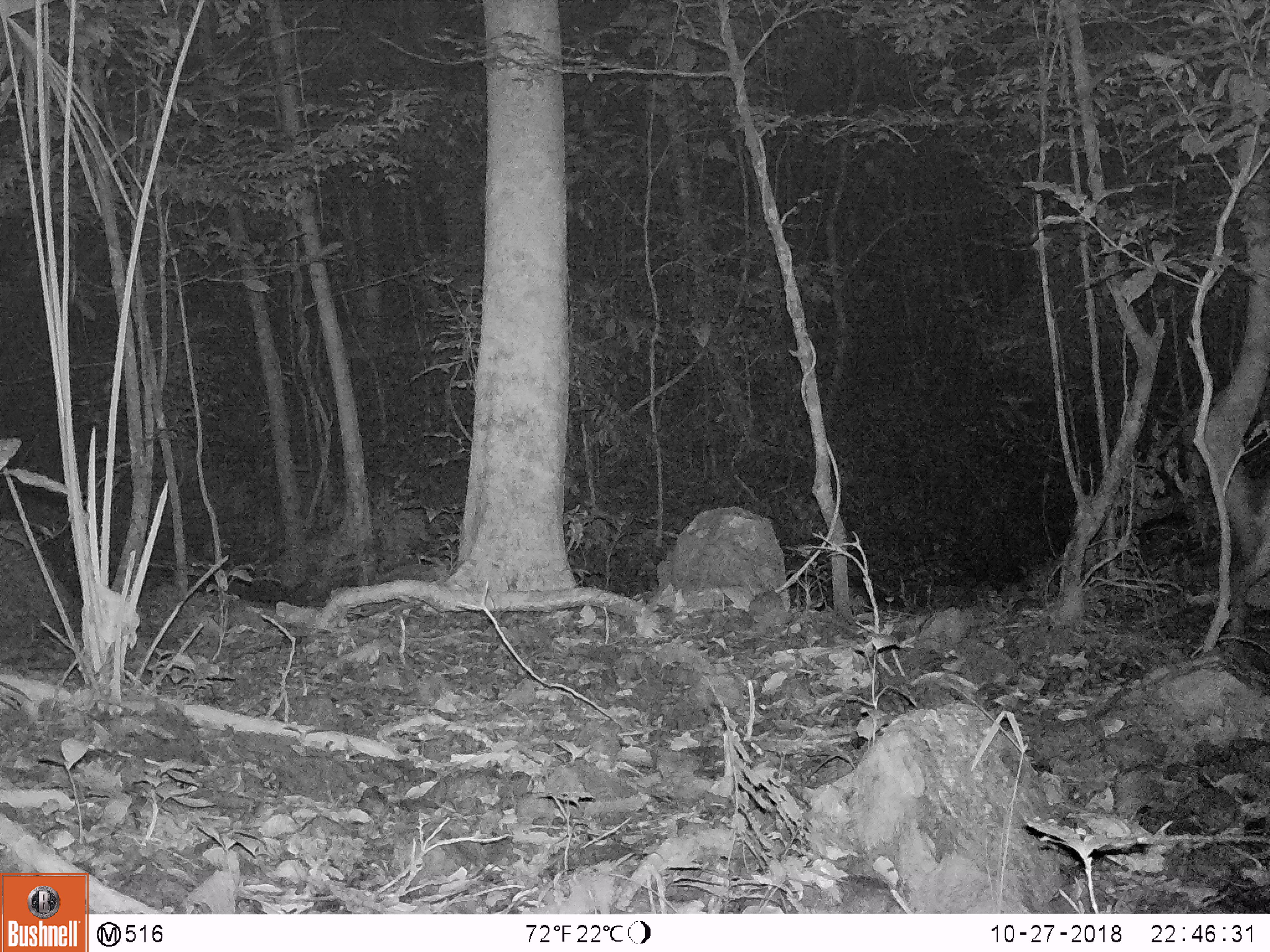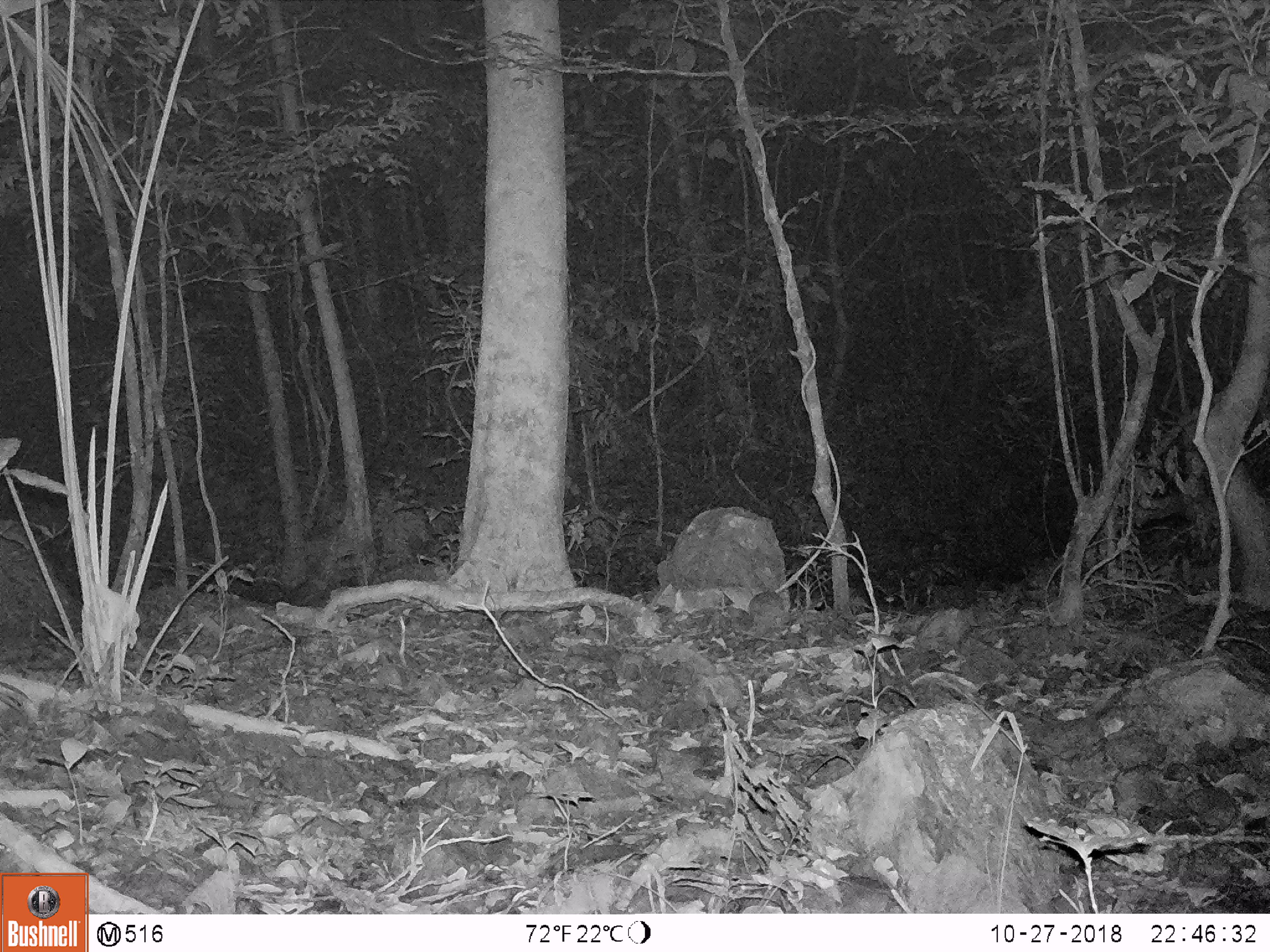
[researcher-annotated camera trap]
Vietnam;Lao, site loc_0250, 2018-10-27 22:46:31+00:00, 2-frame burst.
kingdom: Animalia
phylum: Chordata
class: Mammalia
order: Artiodactyla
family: Cervidae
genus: Muntiacus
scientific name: Muntiacus vuquangensis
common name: large-antlered muntjac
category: large antlered muntjac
Large antlered muntjac (large-antlered muntjac) (Muntiacus vuquangensis). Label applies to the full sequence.